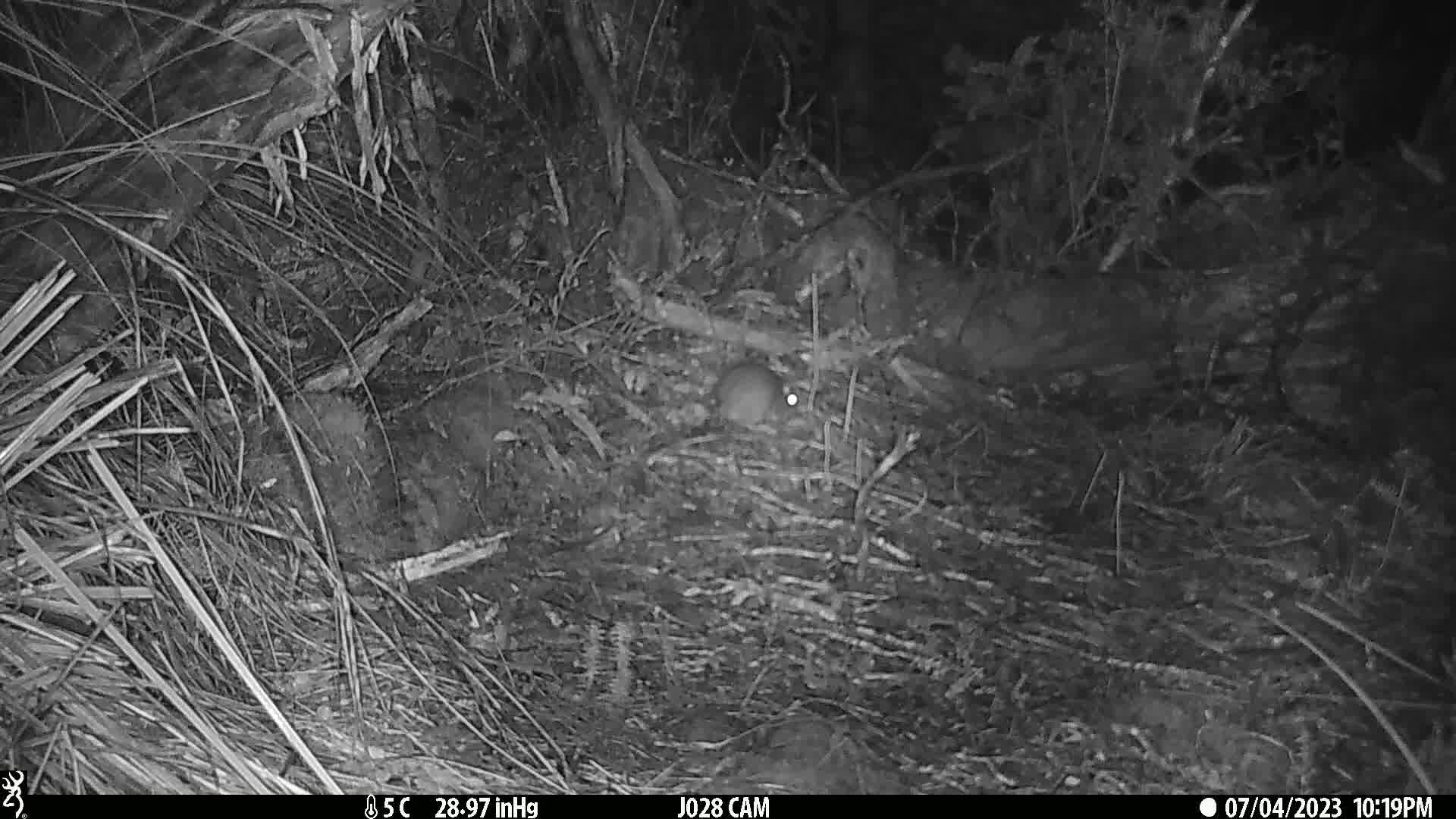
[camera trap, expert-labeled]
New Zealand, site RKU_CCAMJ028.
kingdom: Animalia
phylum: Chordata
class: Mammalia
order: Rodentia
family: Muridae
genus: Rattus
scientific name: Rattus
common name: rat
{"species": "rat (Rattus)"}